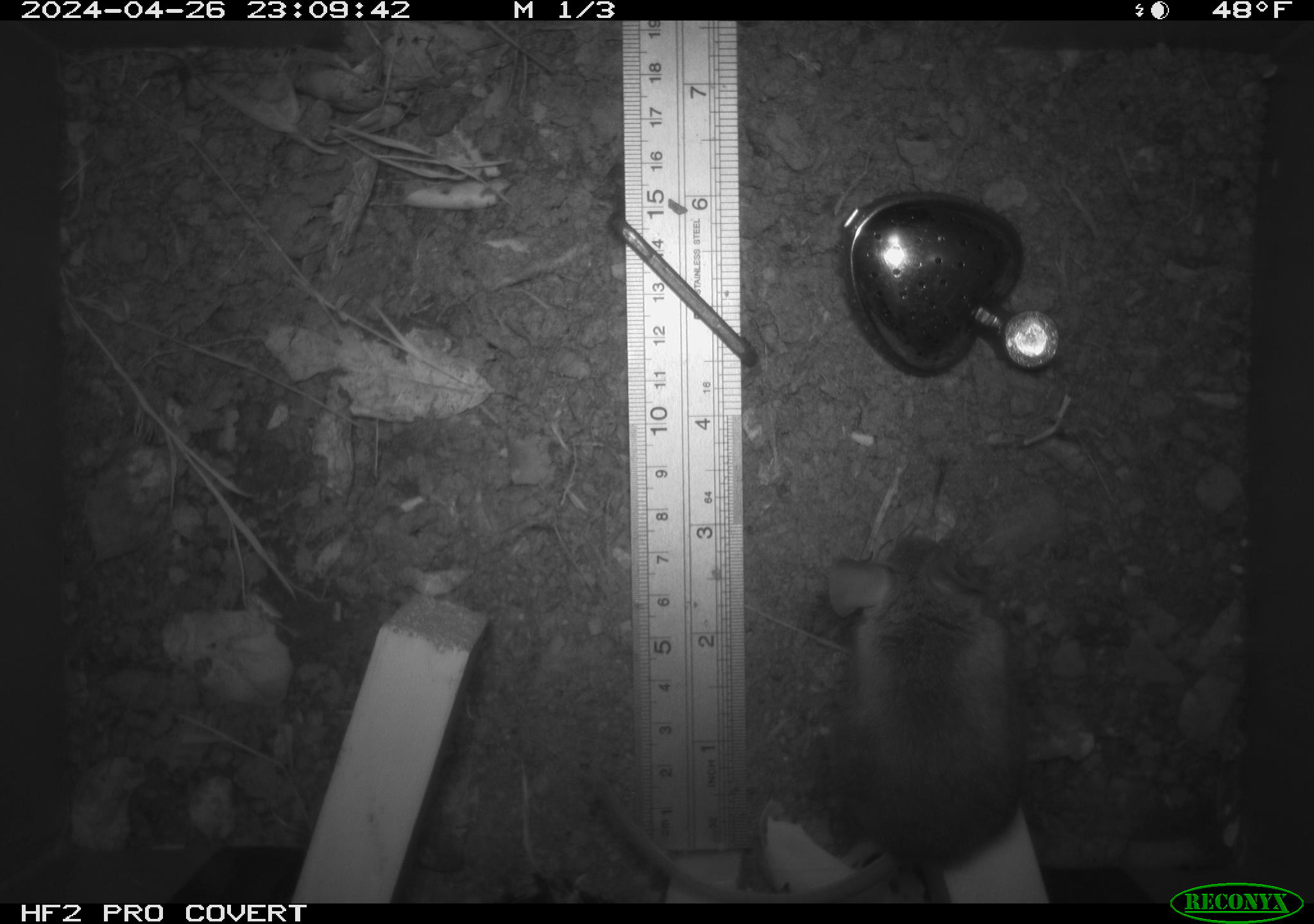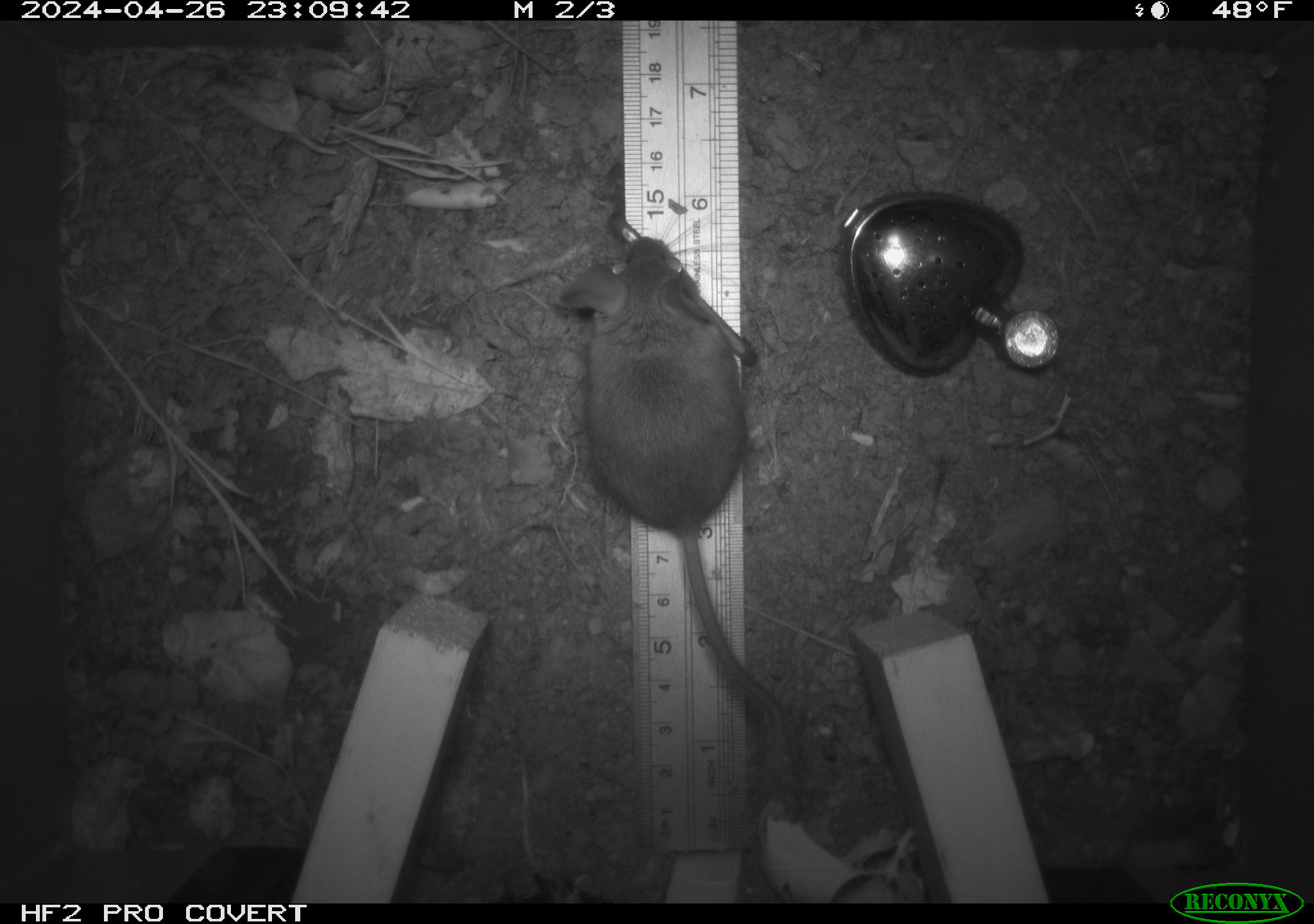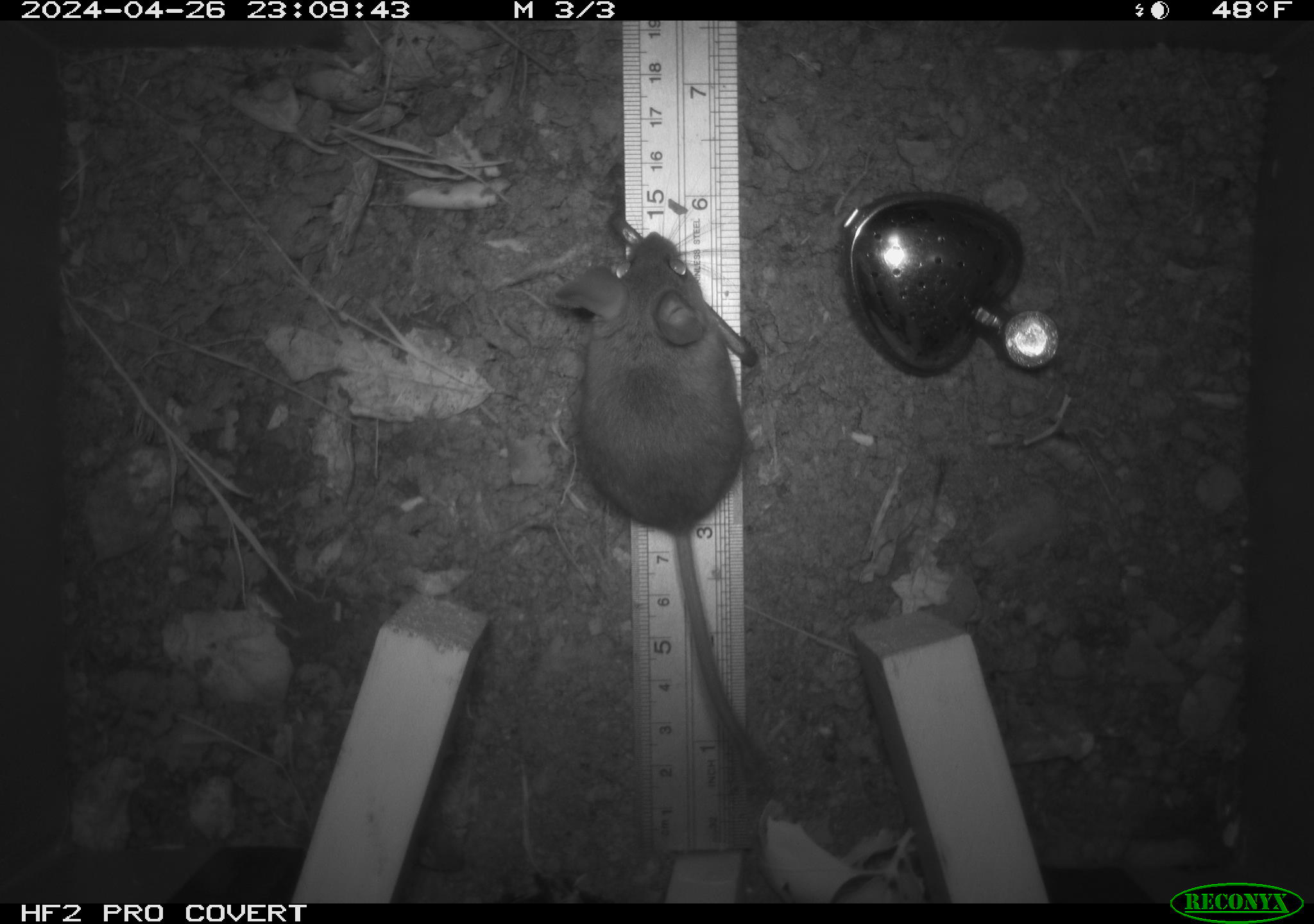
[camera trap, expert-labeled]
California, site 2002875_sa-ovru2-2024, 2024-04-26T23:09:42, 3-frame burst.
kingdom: Animalia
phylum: Chordata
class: Mammalia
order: Rodentia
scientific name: Rodentia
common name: rodent